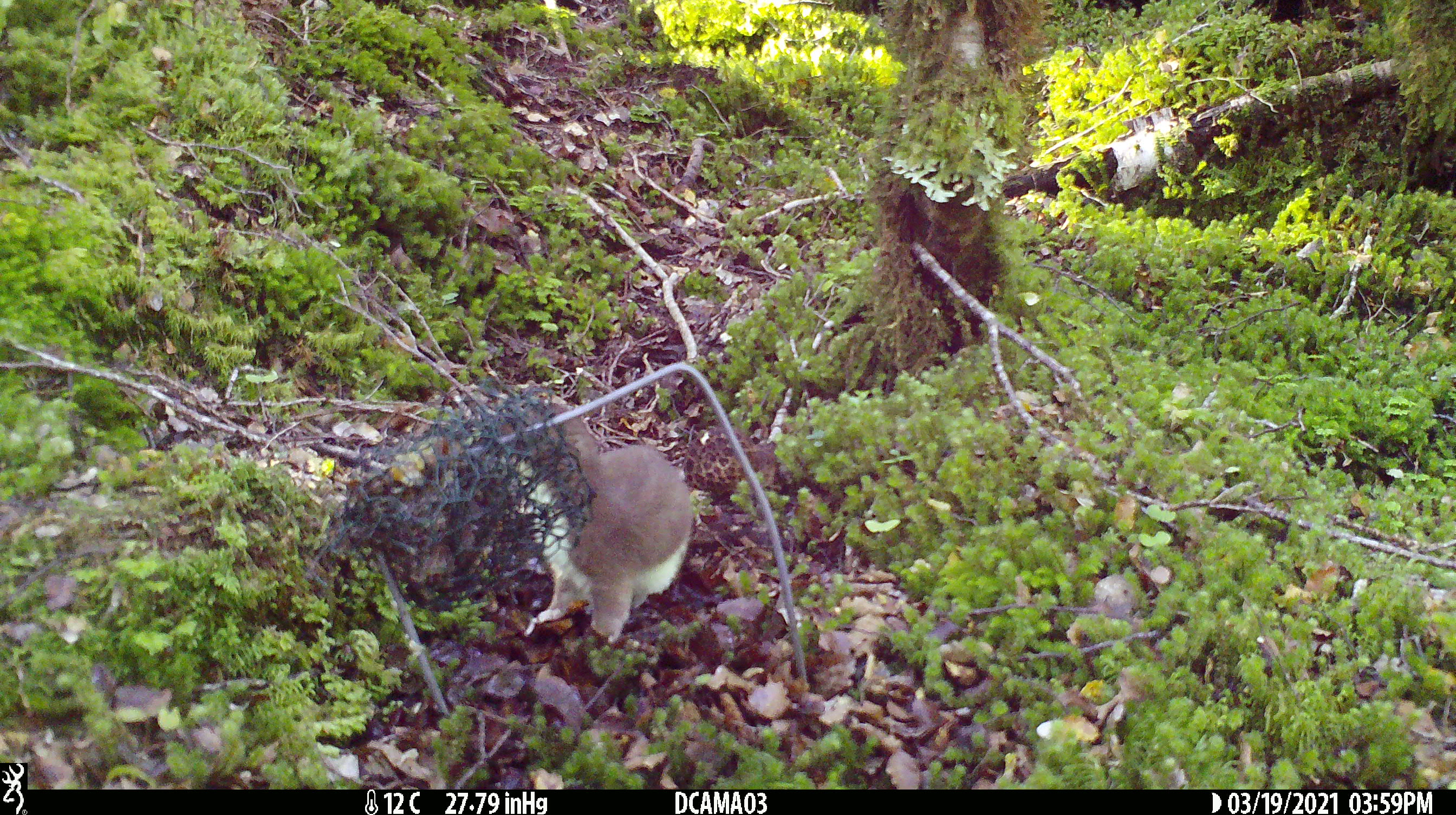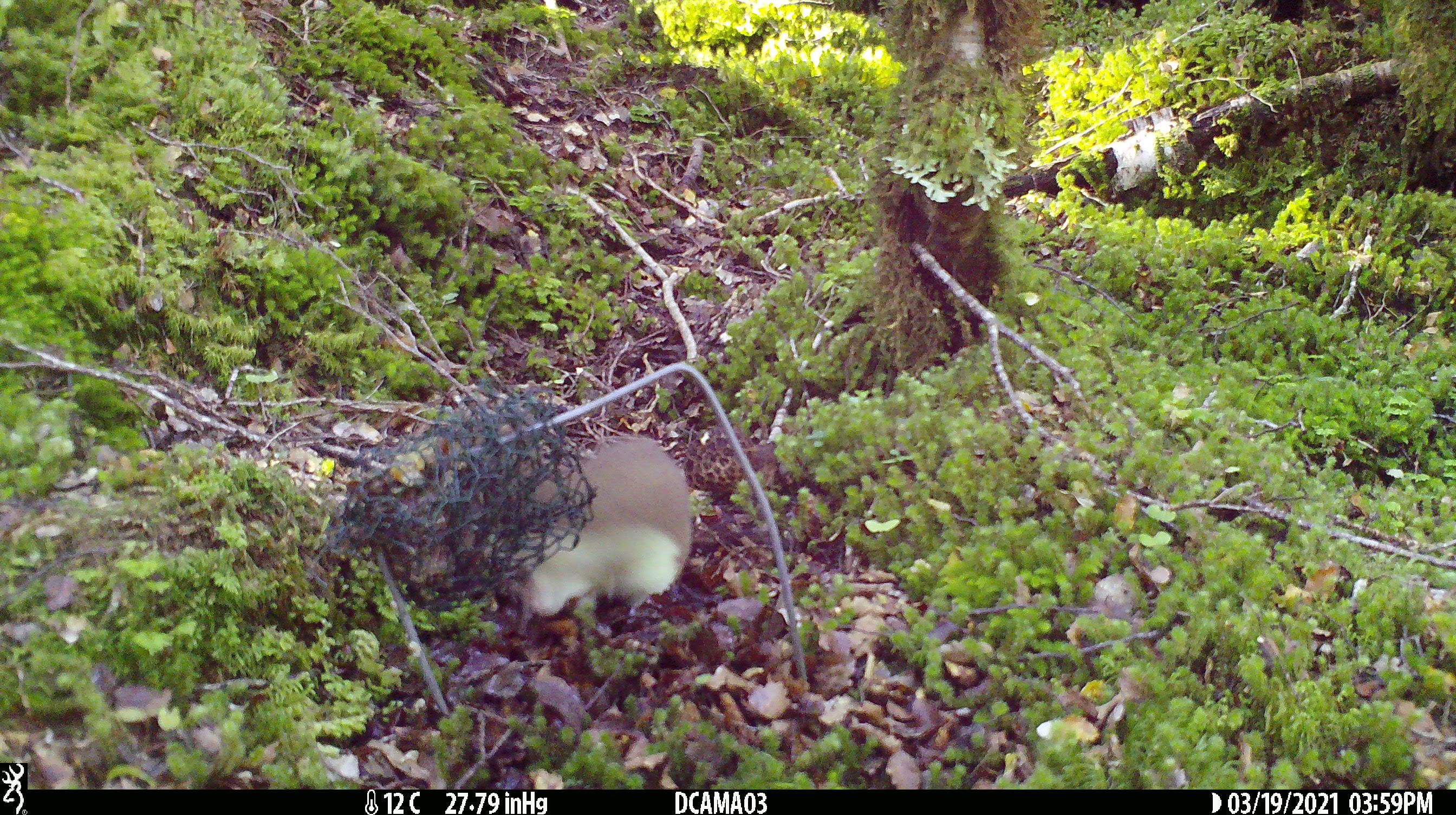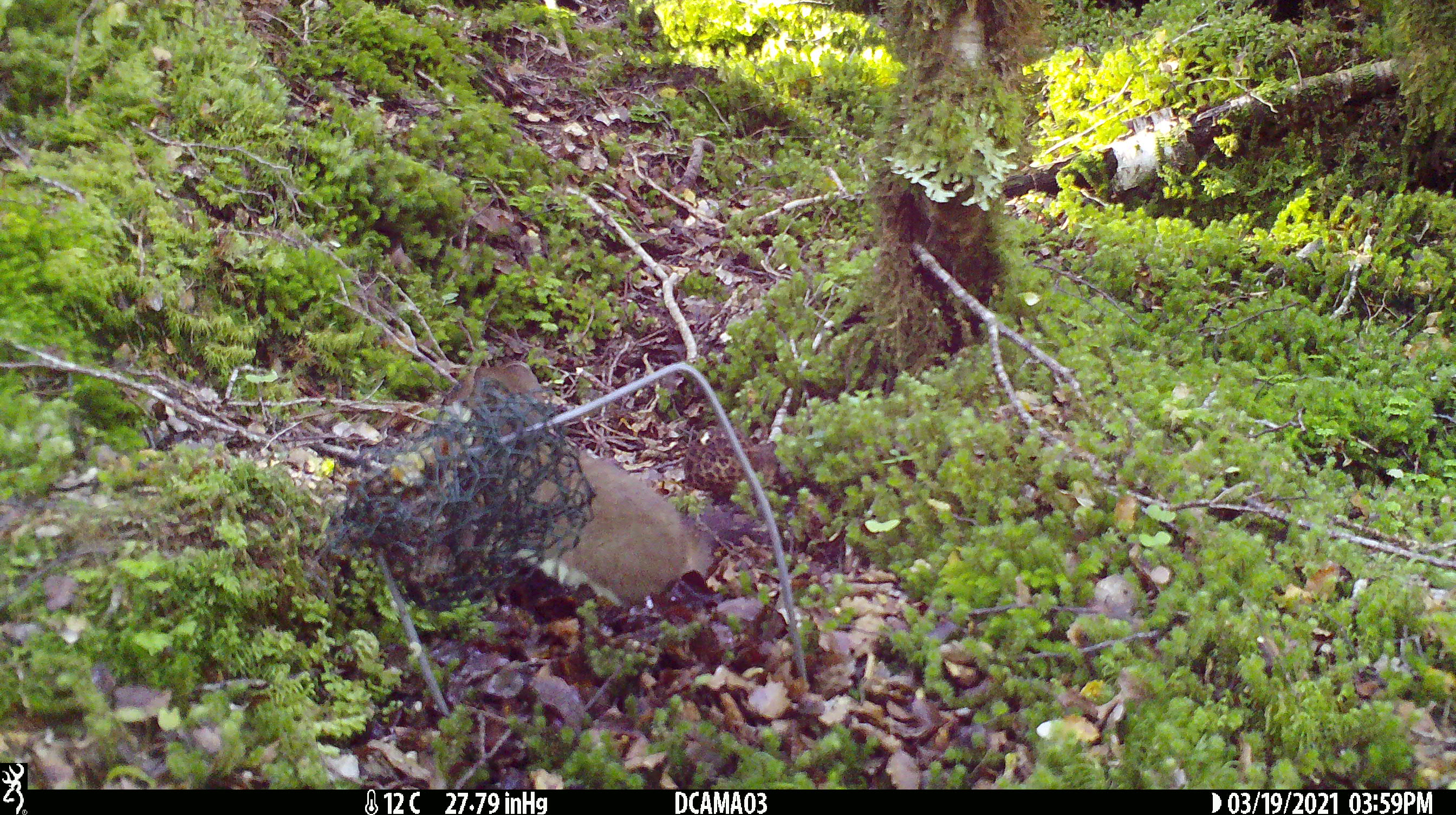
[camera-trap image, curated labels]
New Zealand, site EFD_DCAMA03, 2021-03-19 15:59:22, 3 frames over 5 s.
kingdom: Animalia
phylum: Chordata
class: Mammalia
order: Carnivora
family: Mustelidae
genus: Mustela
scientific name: Mustela erminea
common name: stoat